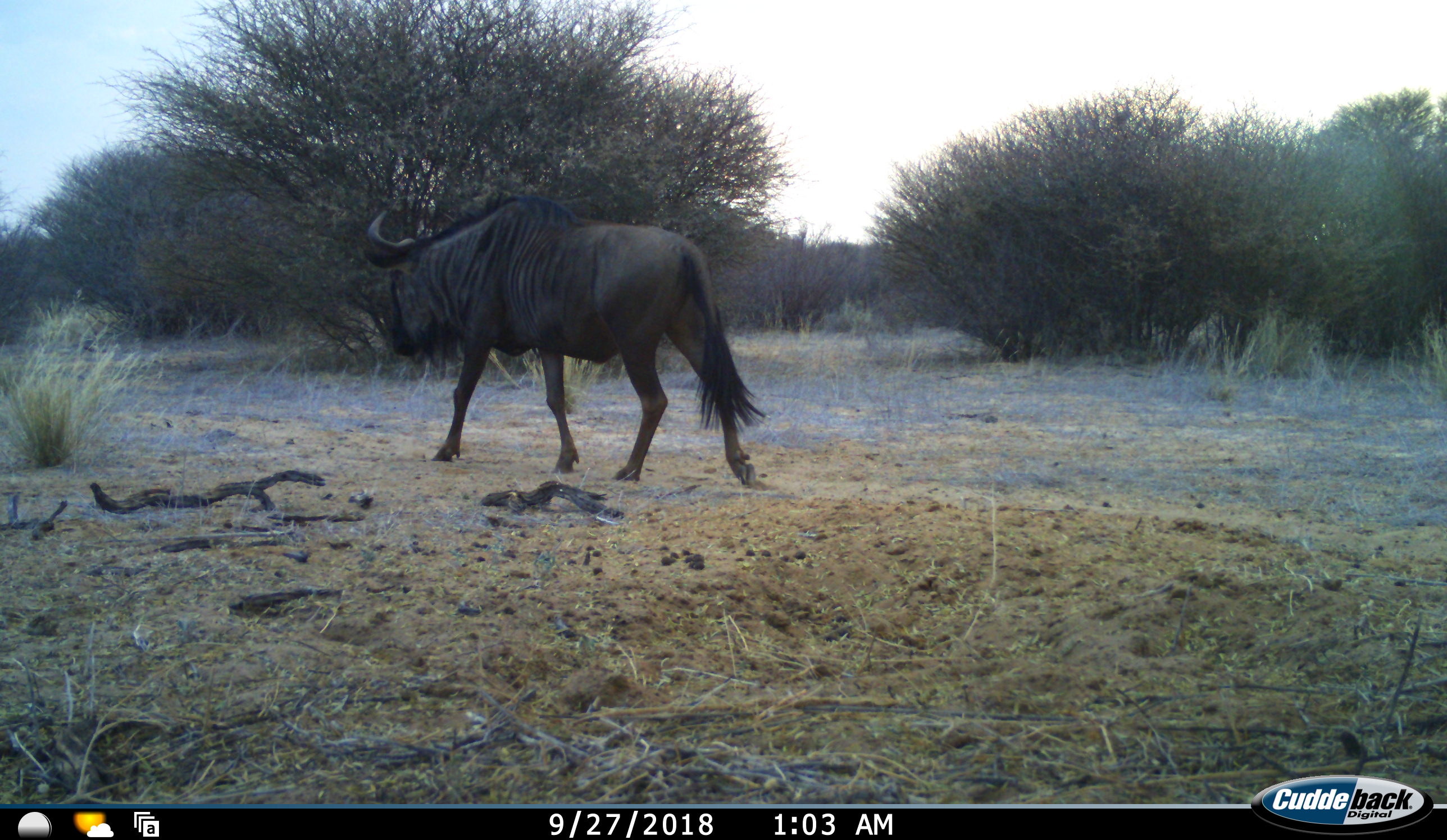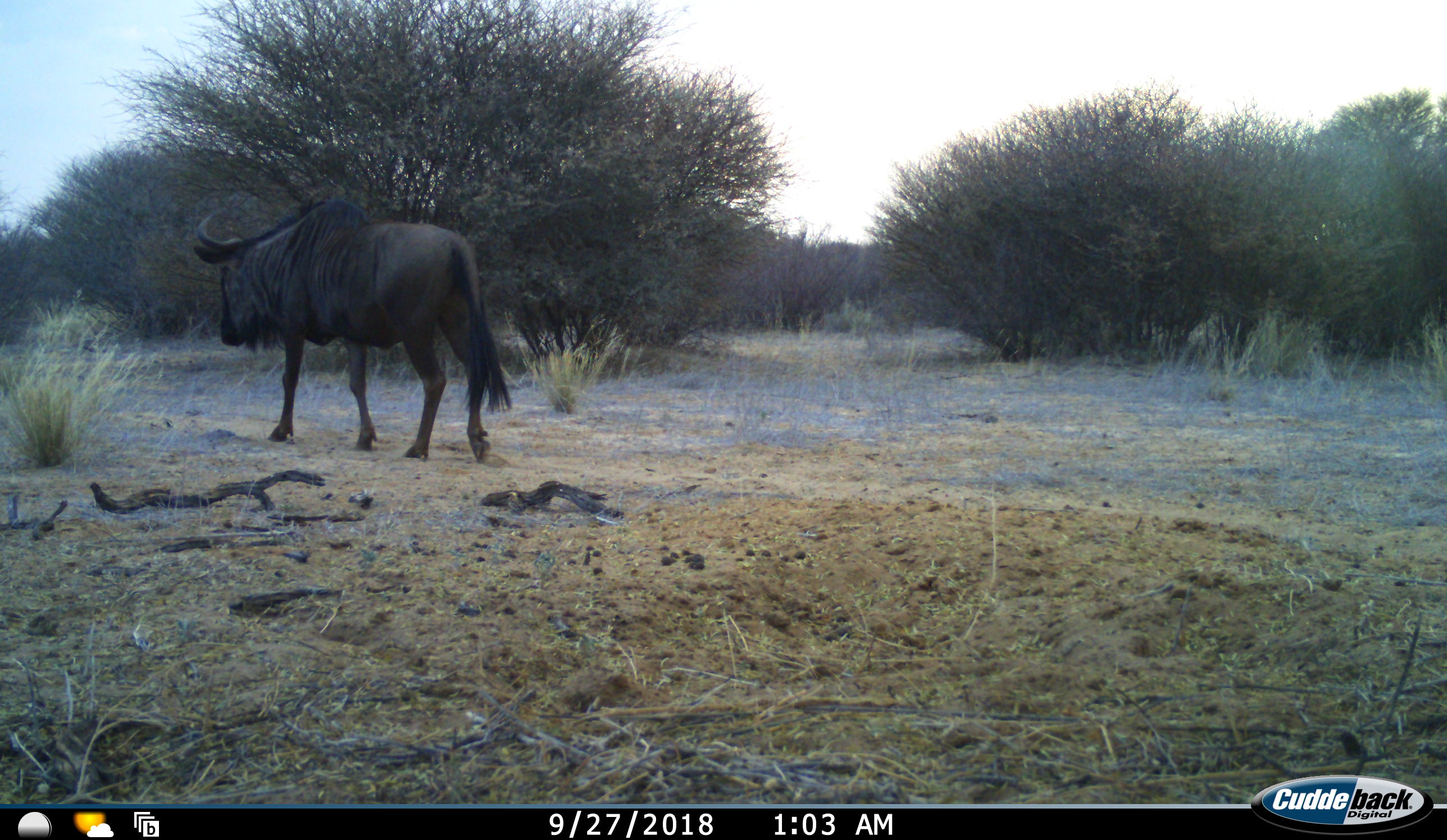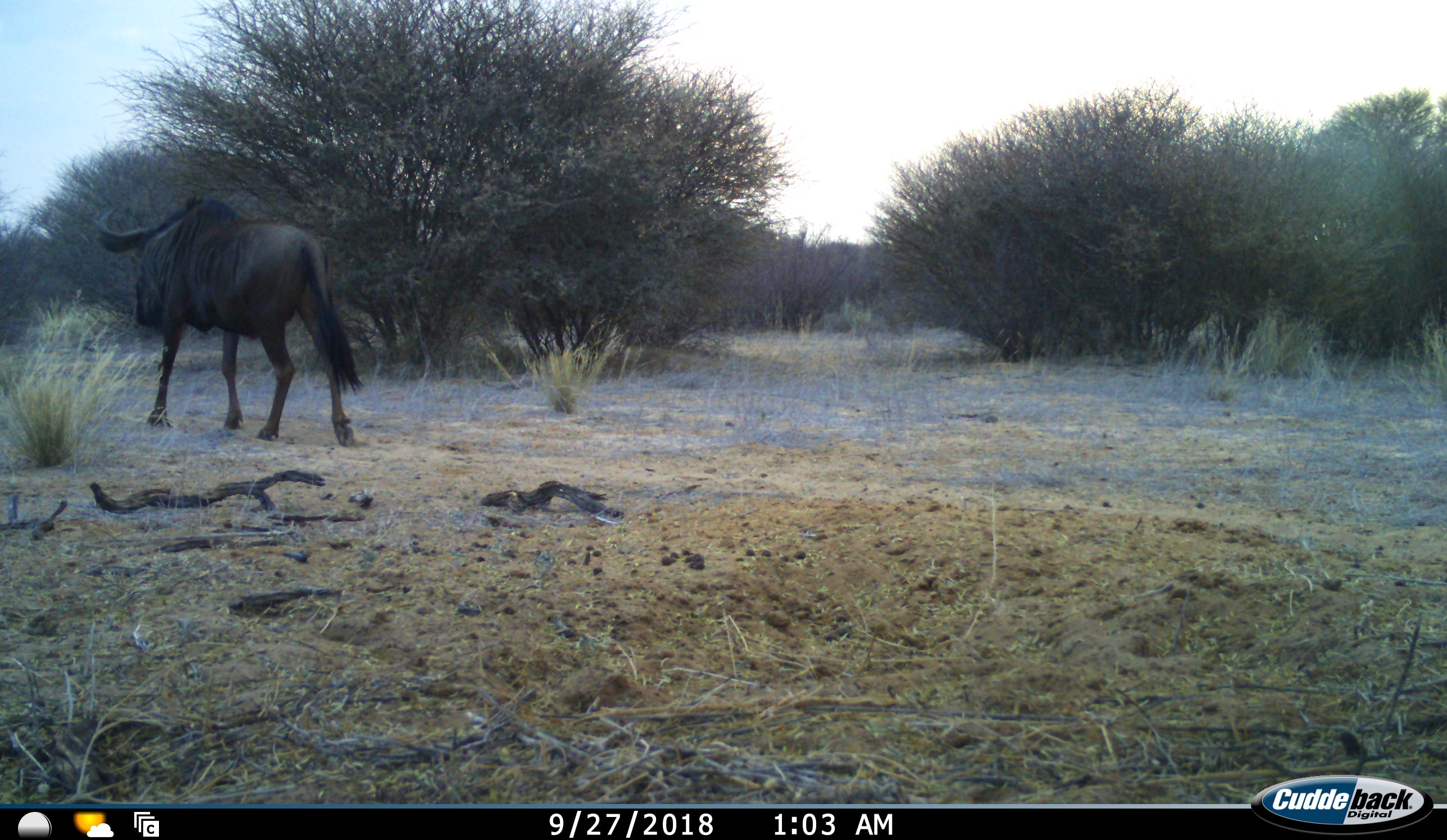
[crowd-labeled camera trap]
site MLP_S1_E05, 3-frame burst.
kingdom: Animalia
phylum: Chordata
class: Mammalia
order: Artiodactyla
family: Bovidae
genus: Connochaetes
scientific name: Connochaetes taurinus taurinus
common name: blue wildebeest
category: wildebeestblue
Wildebeestblue (blue wildebeest) (Connochaetes taurinus taurinus), count 1. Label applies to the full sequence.